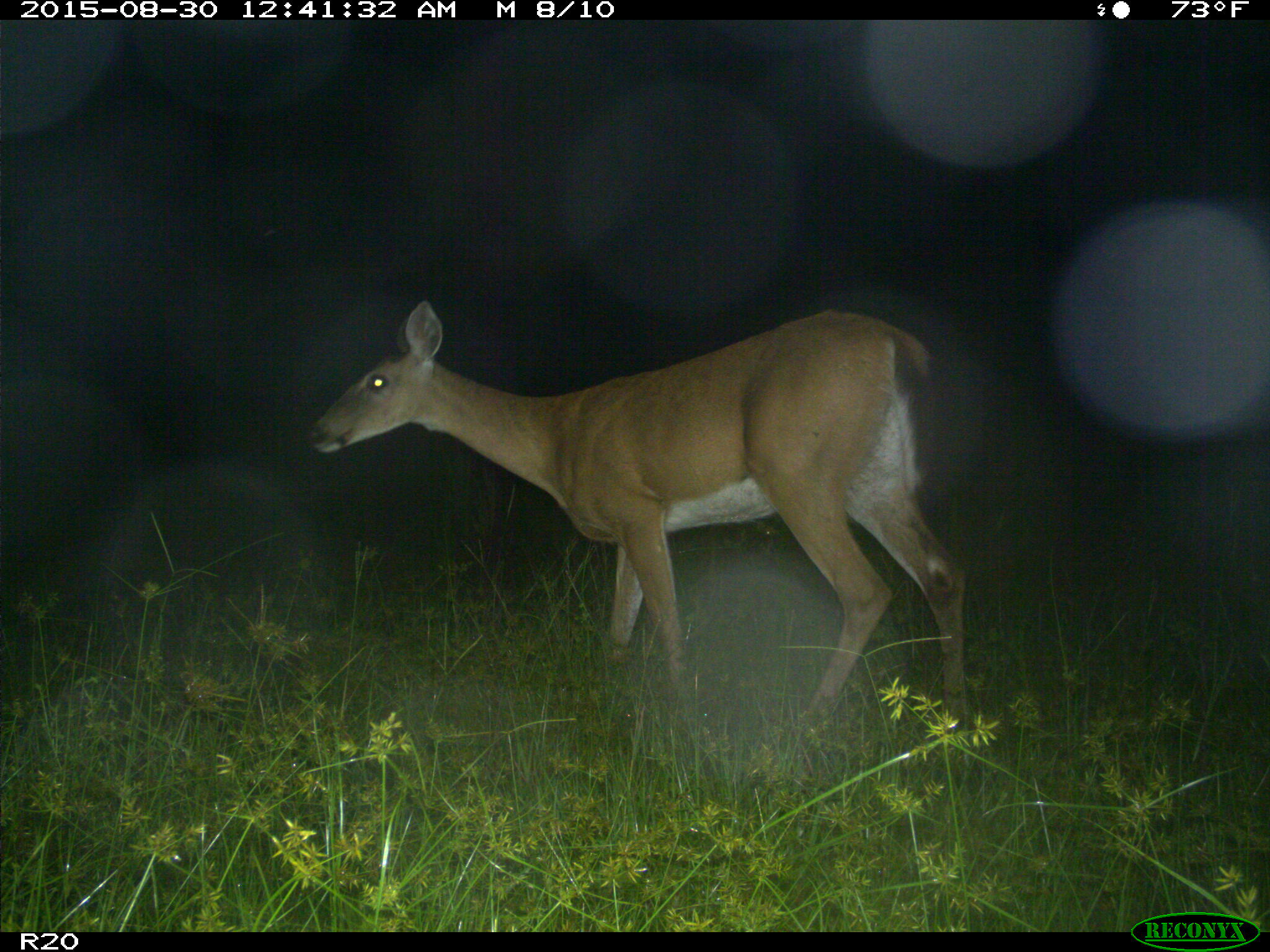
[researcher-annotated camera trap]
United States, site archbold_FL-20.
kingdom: Animalia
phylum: Chordata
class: Mammalia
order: Artiodactyla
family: Cervidae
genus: Odocoileus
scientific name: Odocoileus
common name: deer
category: unidentified deer